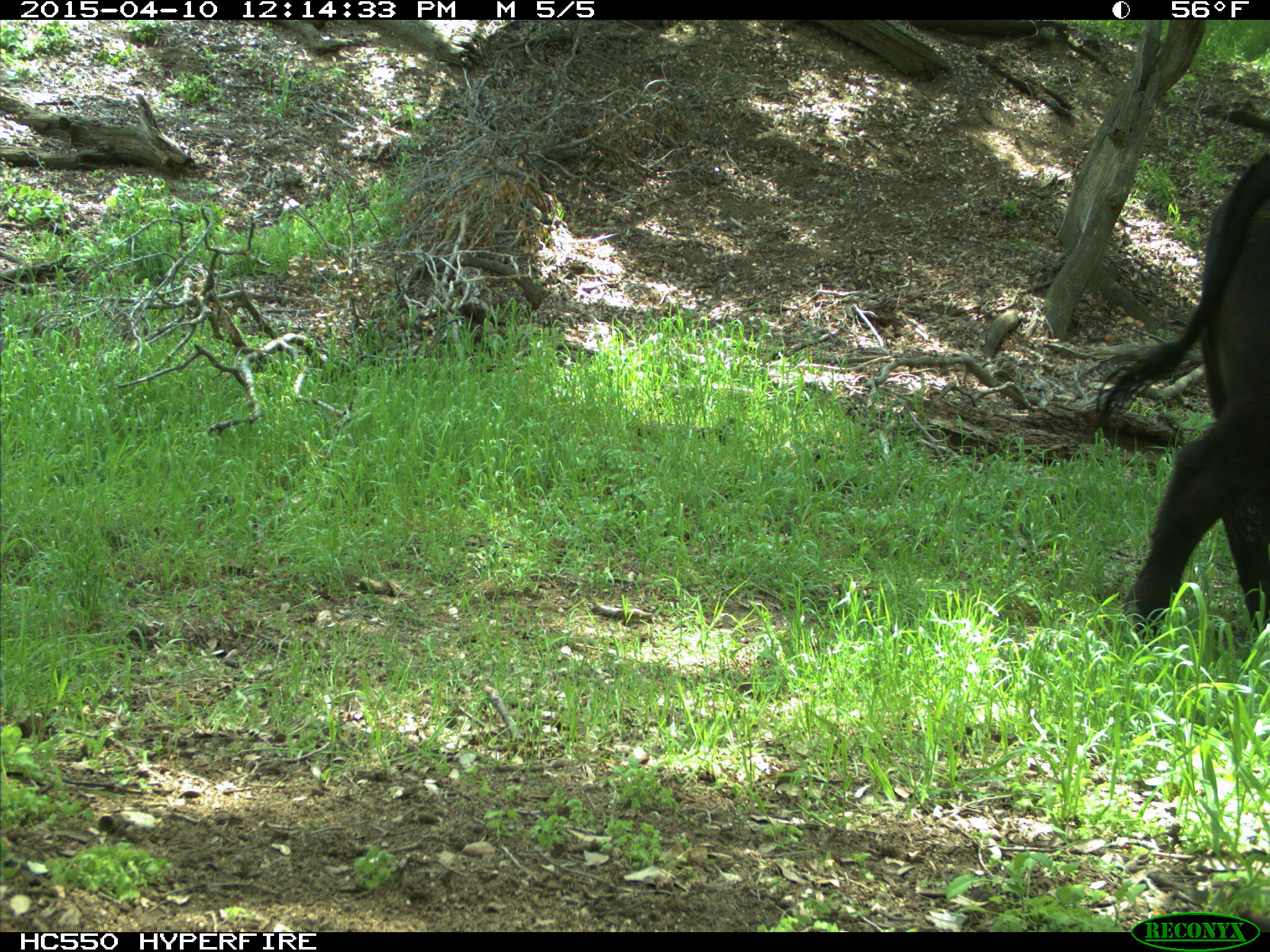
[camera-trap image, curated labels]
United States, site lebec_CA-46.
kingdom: Animalia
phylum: Chordata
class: Mammalia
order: Artiodactyla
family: Bovidae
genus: Bos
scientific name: Bos taurus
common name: domestic cow